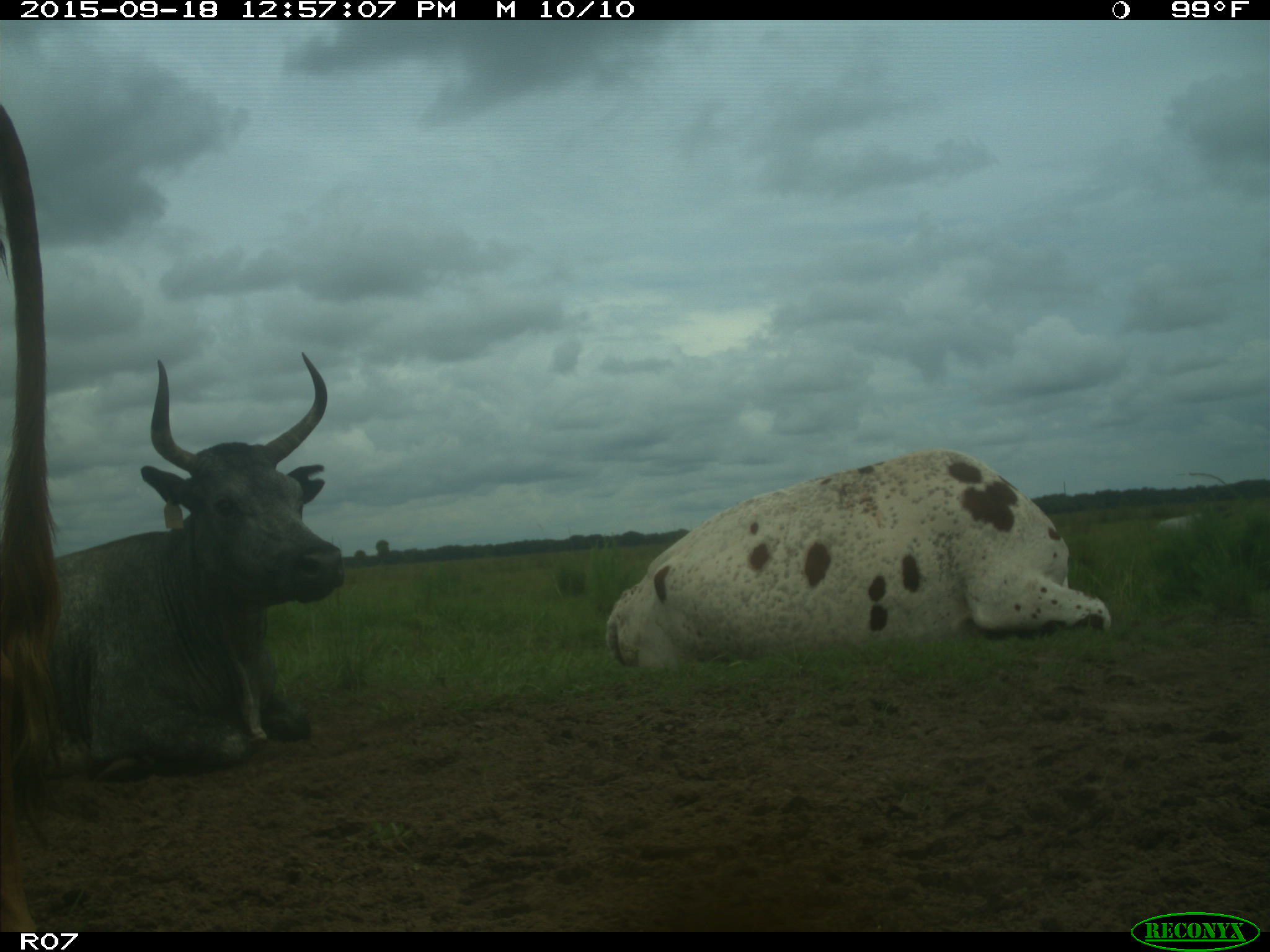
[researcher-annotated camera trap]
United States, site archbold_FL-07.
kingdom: Animalia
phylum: Chordata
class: Mammalia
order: Artiodactyla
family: Bovidae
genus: Bos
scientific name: Bos taurus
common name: domestic cow